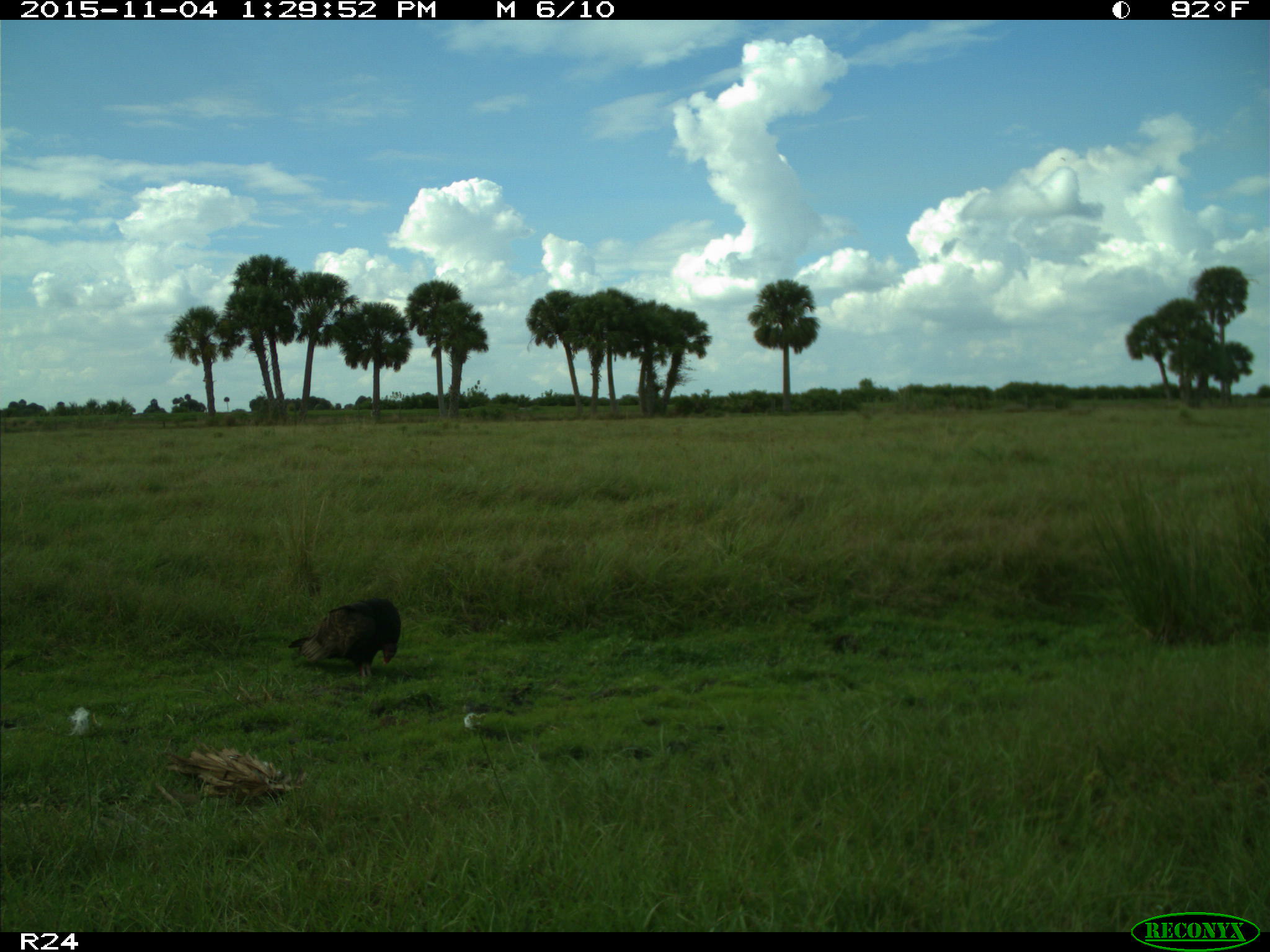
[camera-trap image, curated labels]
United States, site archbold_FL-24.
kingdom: Animalia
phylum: Chordata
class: Aves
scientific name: Aves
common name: birds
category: unidentified bird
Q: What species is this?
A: Unidentified bird (birds) (Aves).